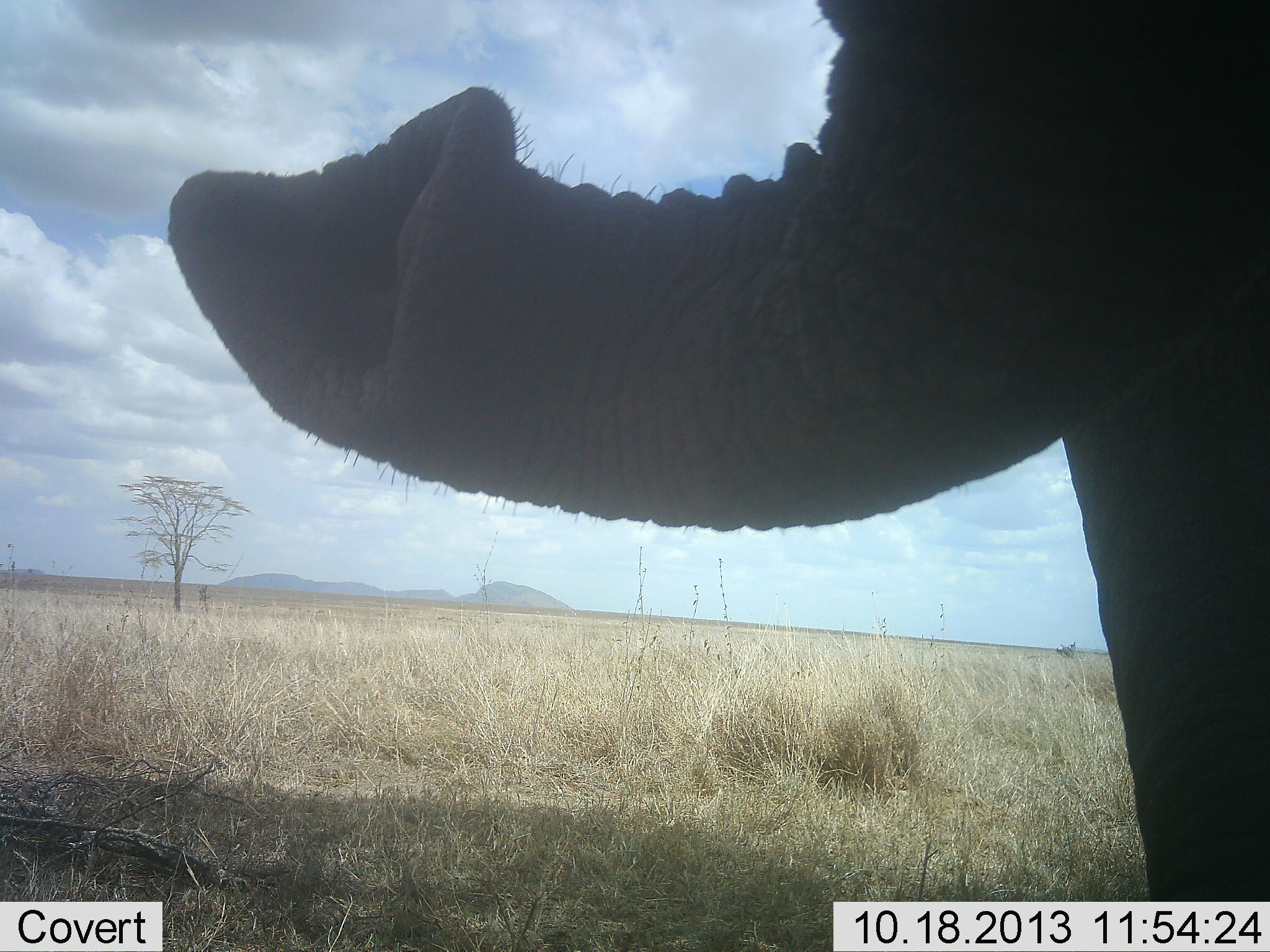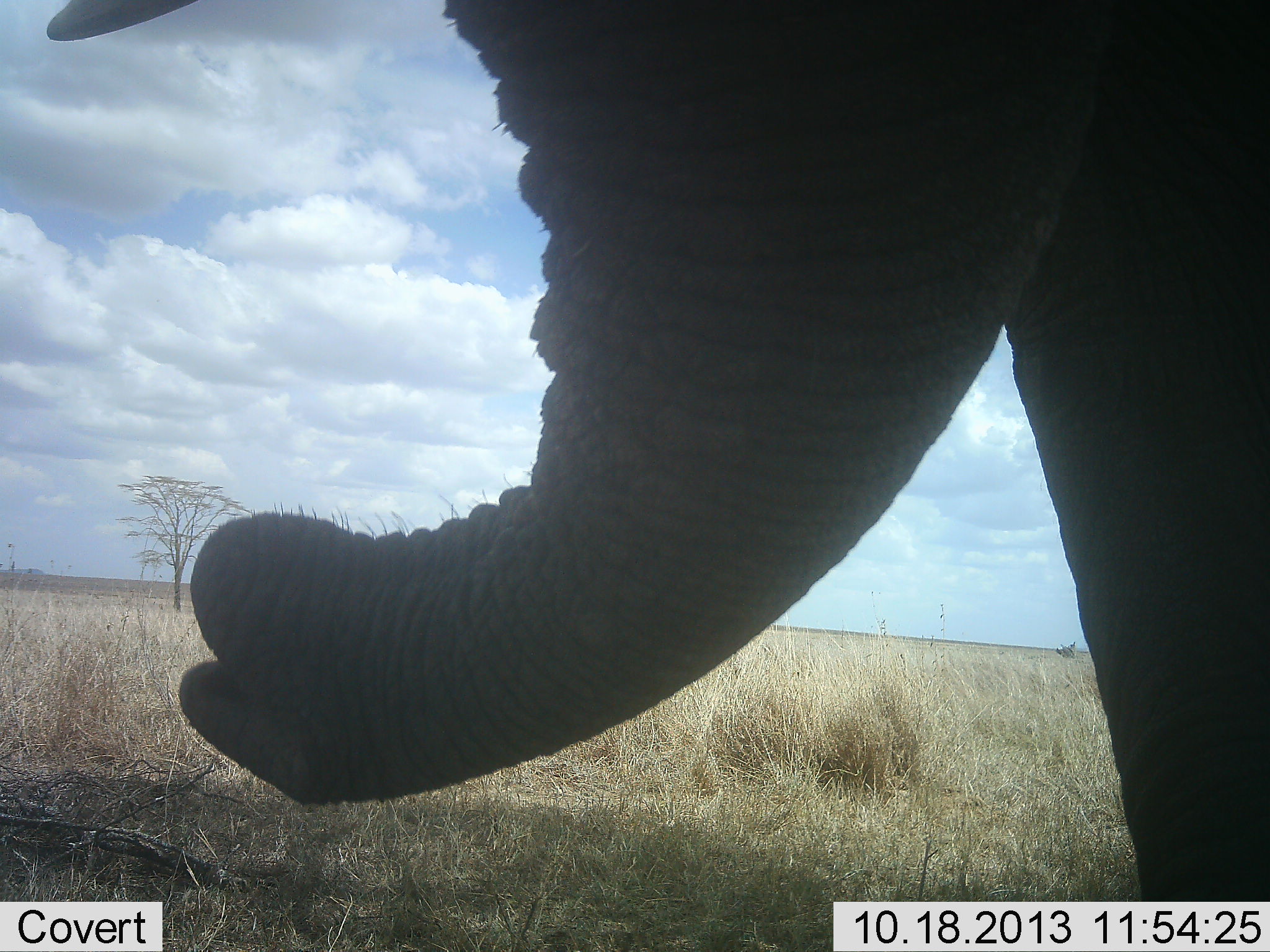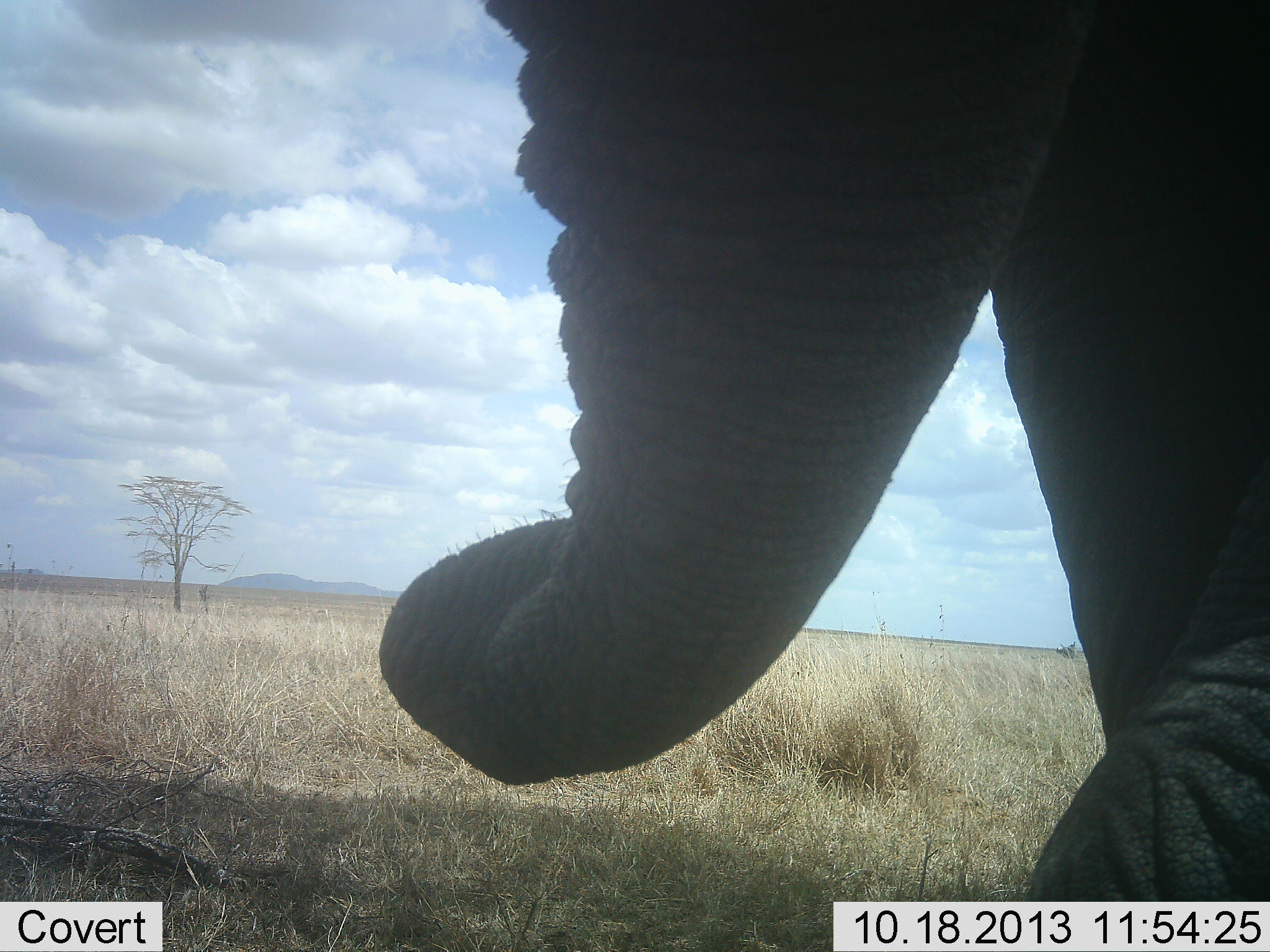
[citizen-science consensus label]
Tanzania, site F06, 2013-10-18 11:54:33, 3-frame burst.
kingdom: Animalia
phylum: Chordata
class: Mammalia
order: Proboscidea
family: Elephantidae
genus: Loxodonta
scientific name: Loxodonta africana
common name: african bush elephant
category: elephant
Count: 1.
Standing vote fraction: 70%.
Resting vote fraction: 0%.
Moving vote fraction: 30%.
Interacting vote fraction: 10%.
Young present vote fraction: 0%.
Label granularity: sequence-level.